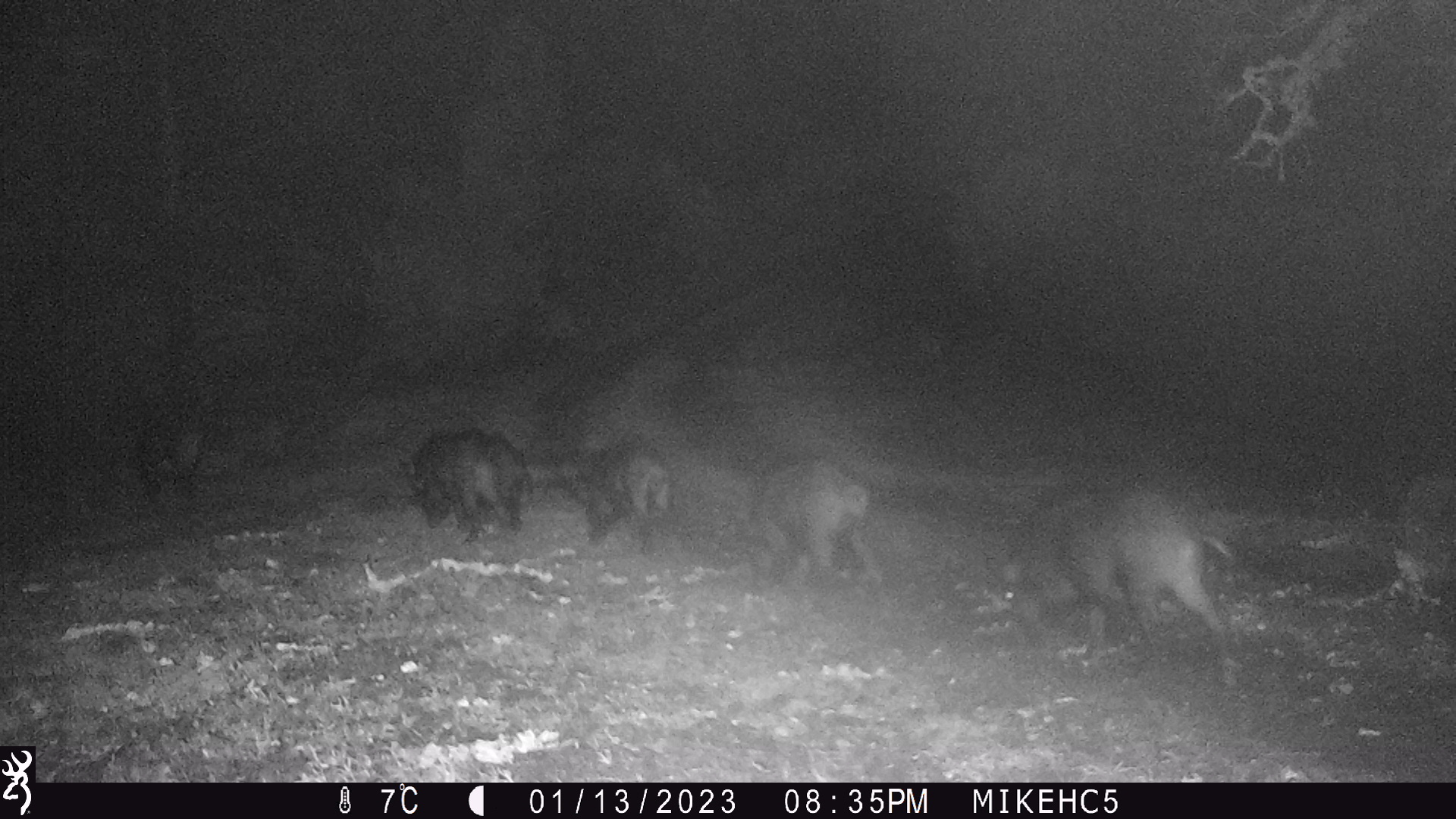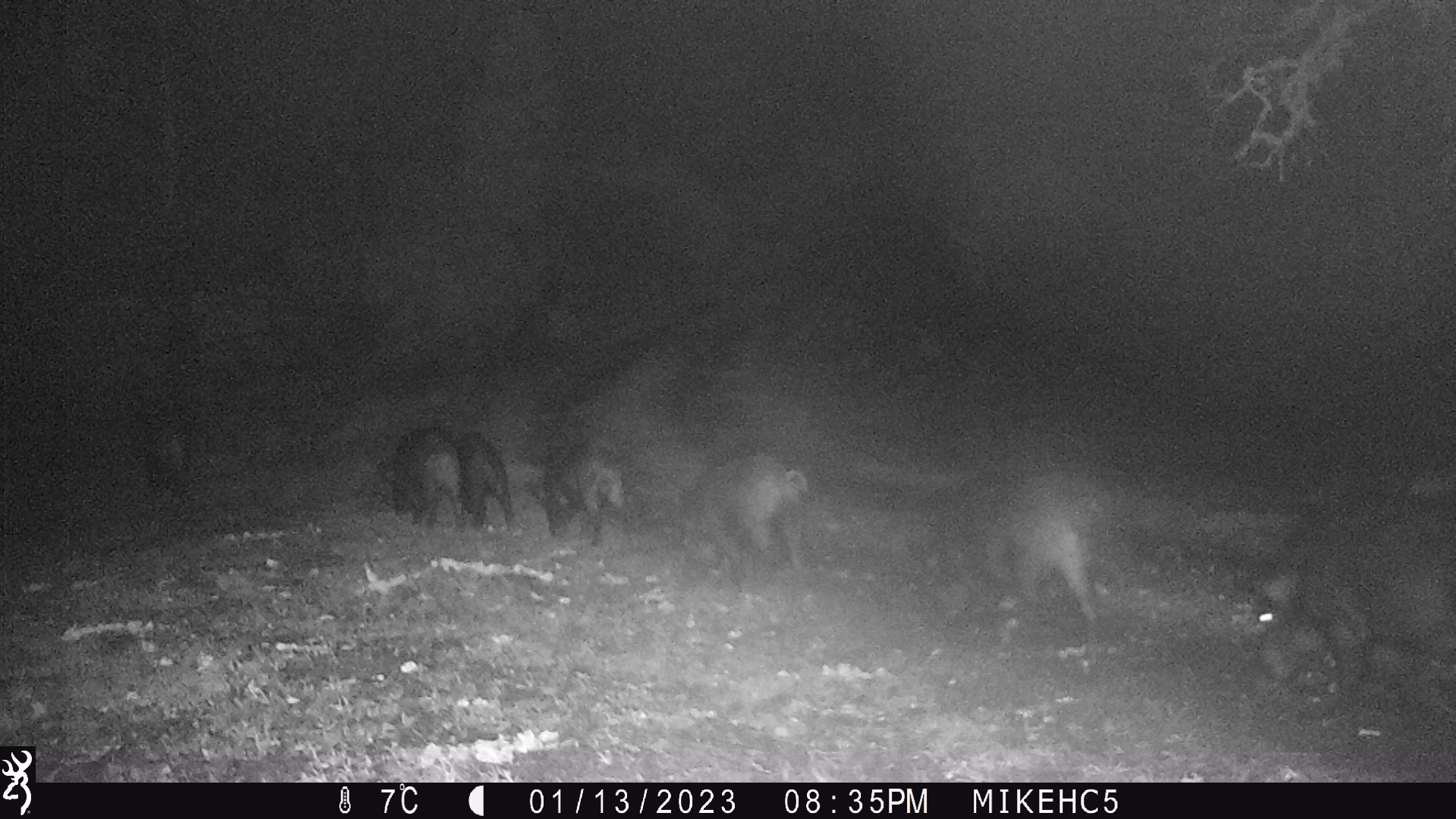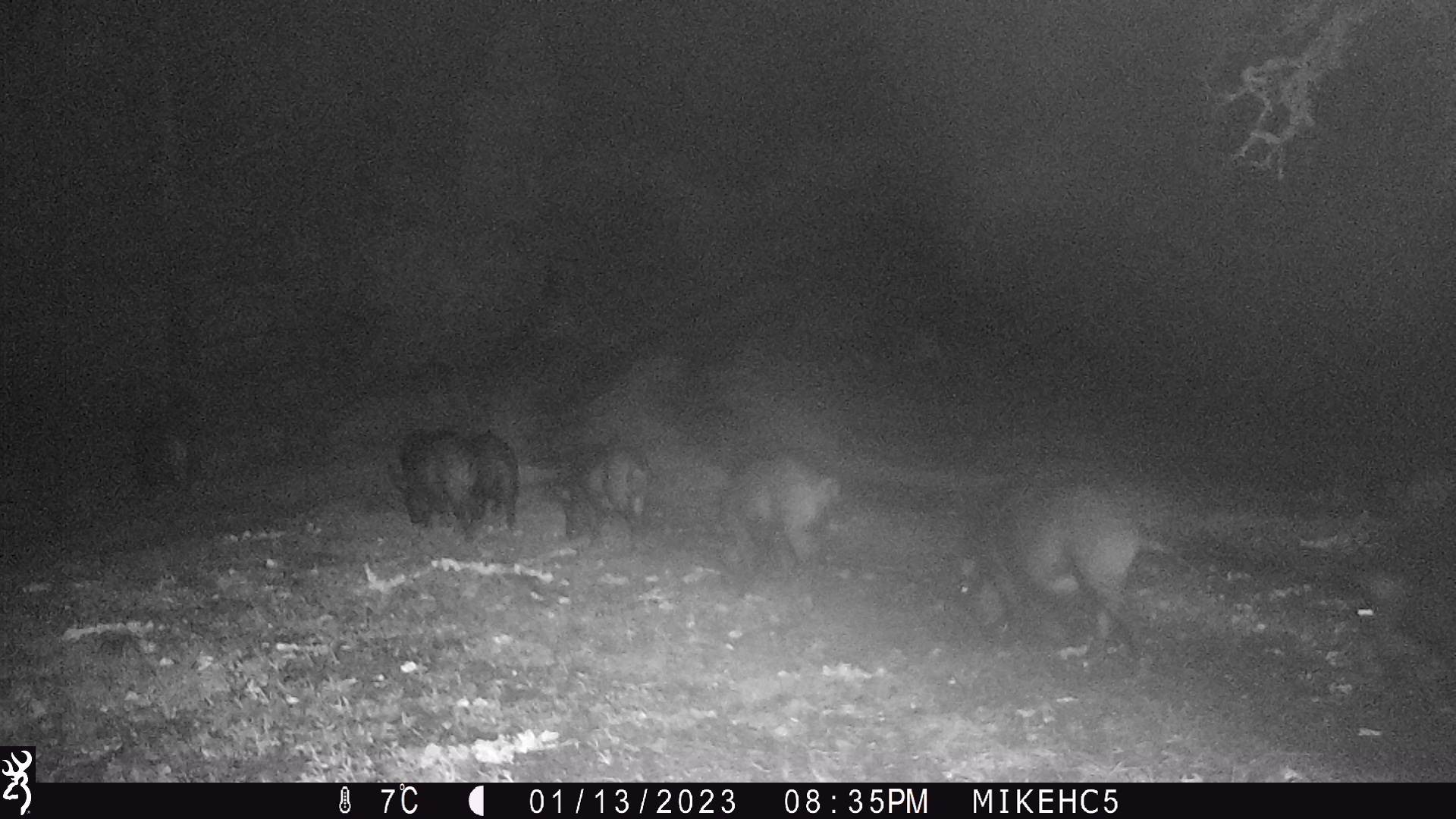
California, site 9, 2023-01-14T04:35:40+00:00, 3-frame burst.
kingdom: Animalia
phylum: Chordata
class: Mammalia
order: Artiodactyla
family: Suidae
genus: Sus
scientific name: Sus scrofa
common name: wild boar